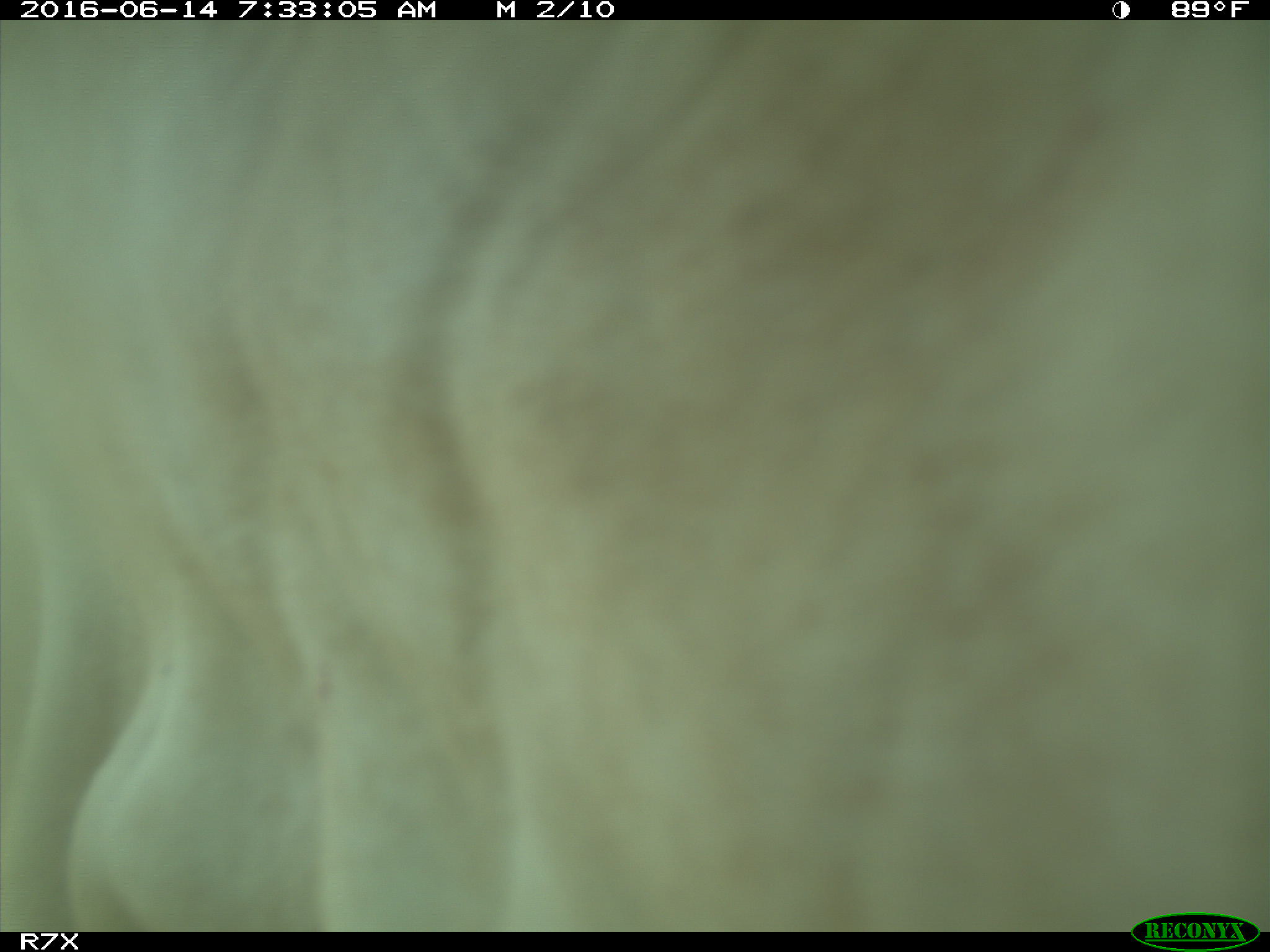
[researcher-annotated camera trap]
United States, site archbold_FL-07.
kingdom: Animalia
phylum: Chordata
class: Mammalia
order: Artiodactyla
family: Bovidae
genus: Bos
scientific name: Bos taurus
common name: domestic cow